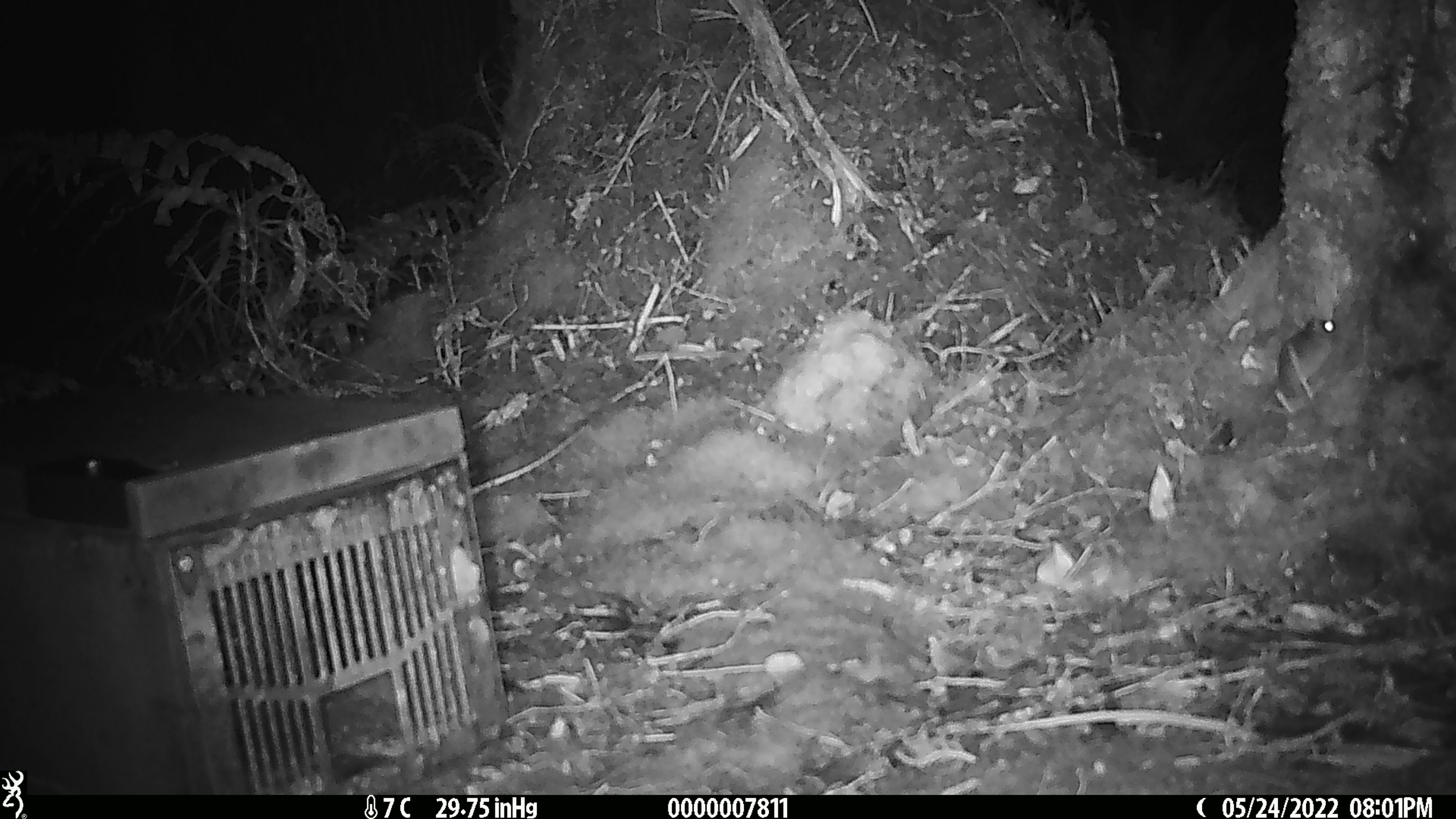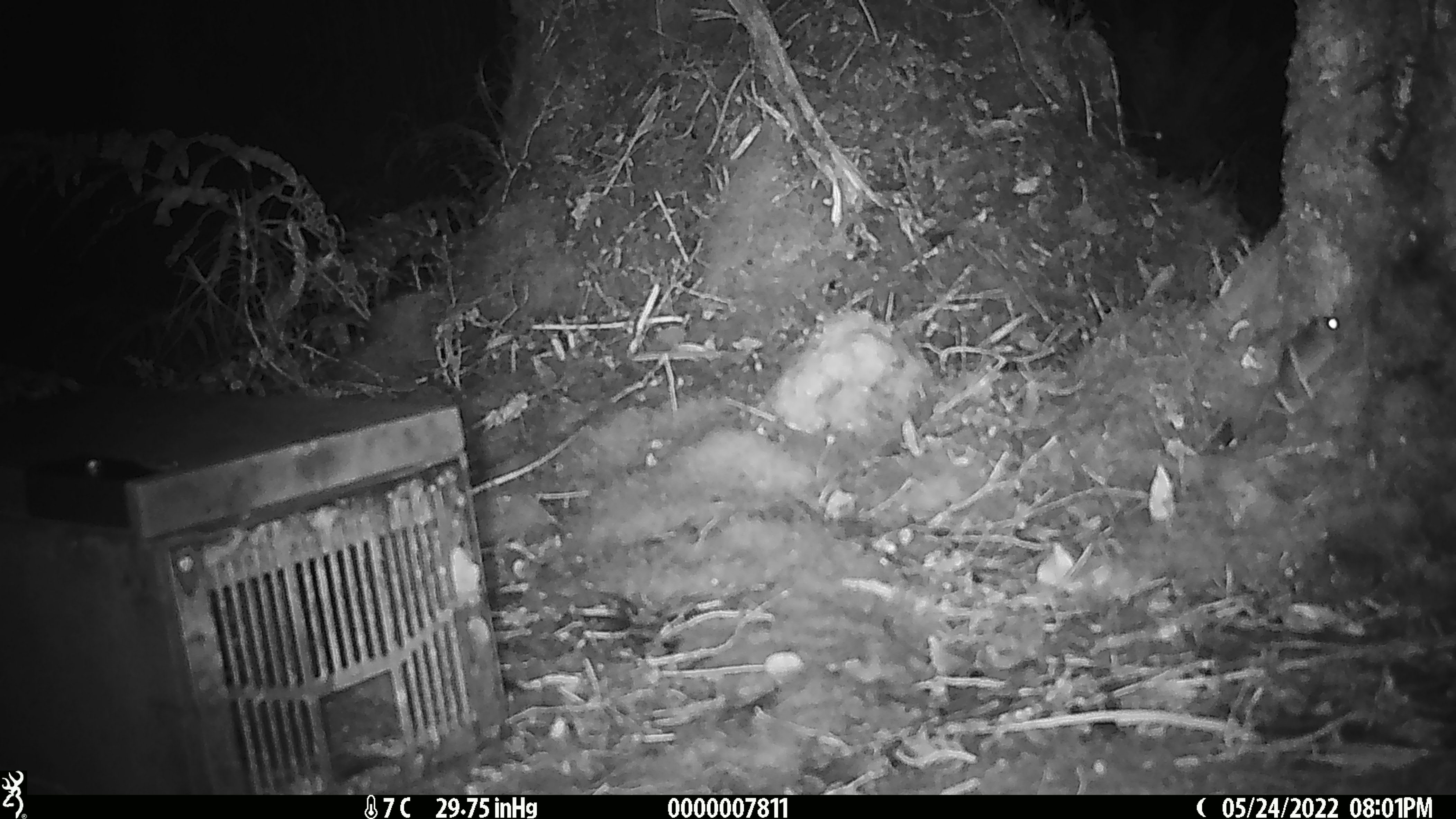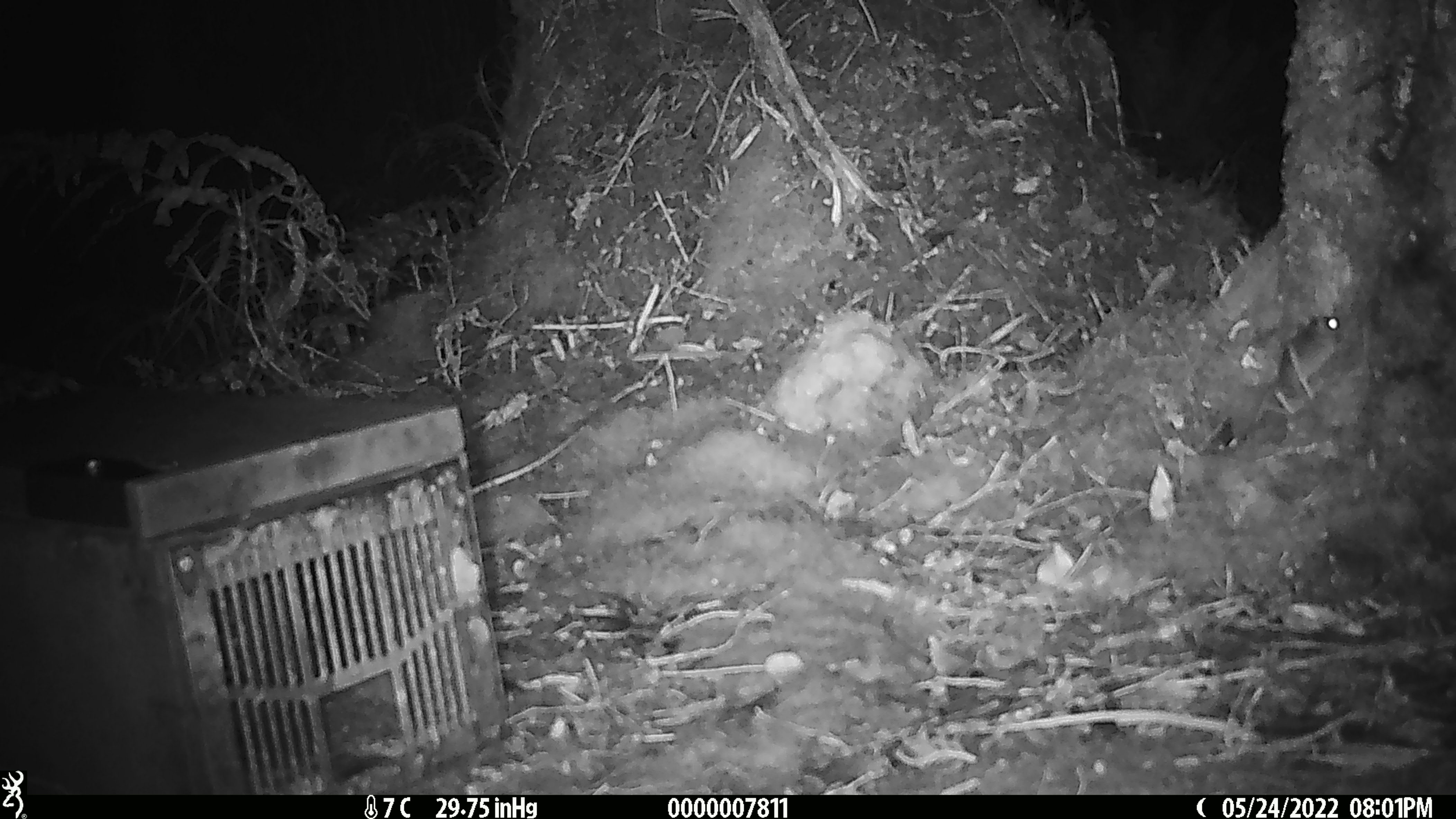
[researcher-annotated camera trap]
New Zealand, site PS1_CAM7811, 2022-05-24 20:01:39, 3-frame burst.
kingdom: Animalia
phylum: Chordata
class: Mammalia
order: Rodentia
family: Muridae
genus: Mus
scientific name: Mus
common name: mouse